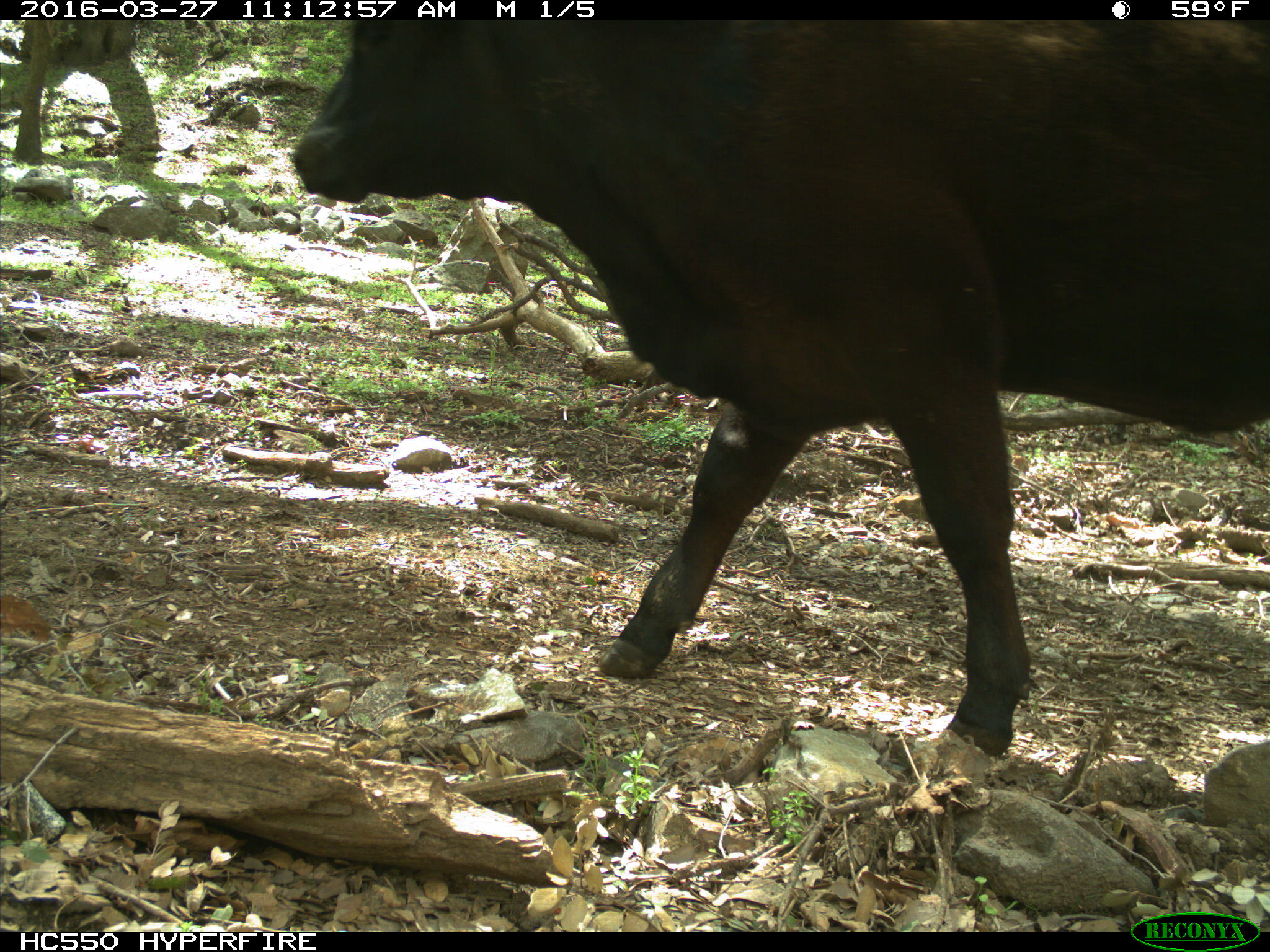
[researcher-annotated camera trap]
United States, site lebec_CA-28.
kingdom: Animalia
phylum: Chordata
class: Mammalia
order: Artiodactyla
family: Bovidae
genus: Bos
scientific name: Bos taurus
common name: domestic cow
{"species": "Bos taurus (domestic cow)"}